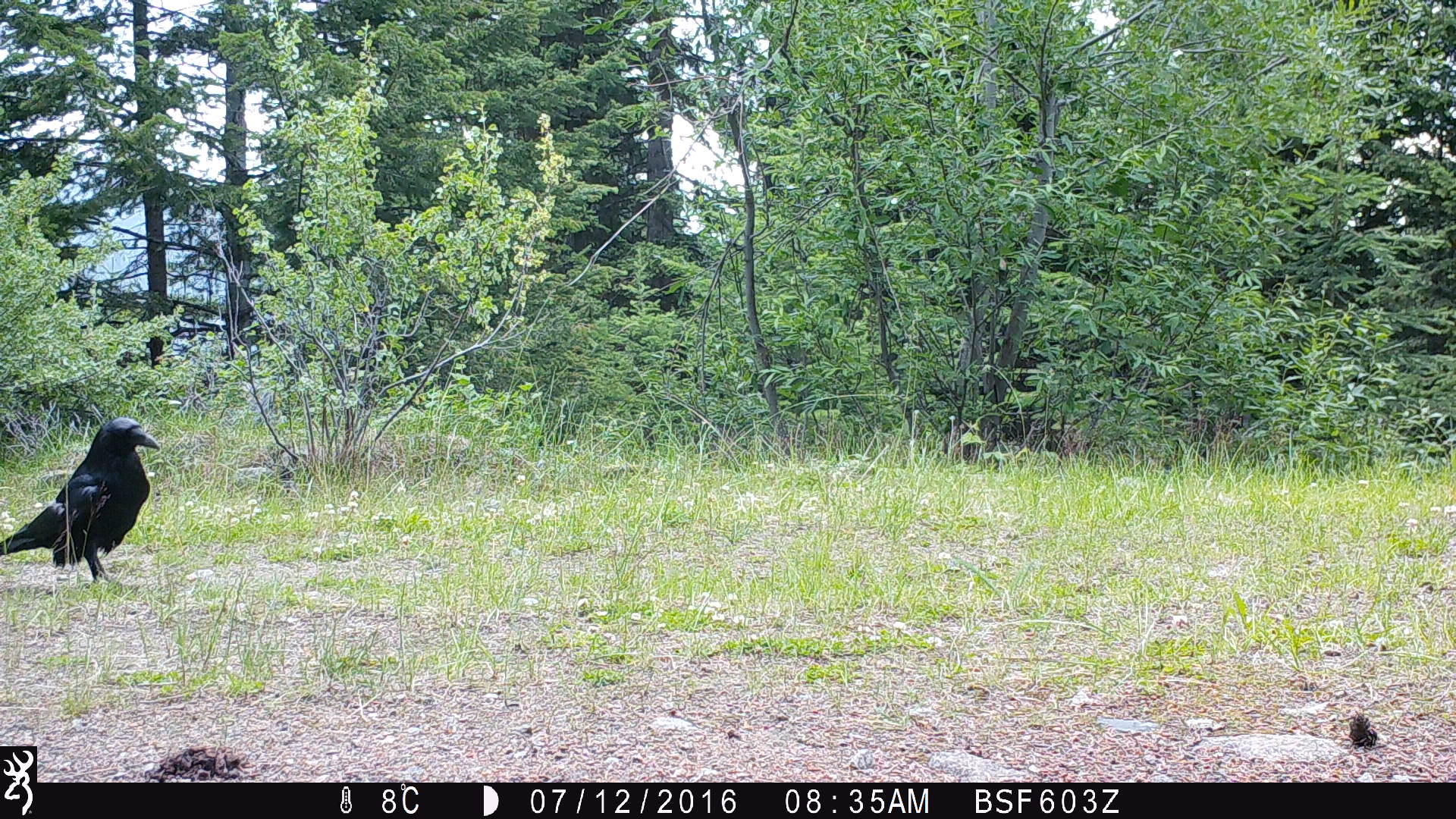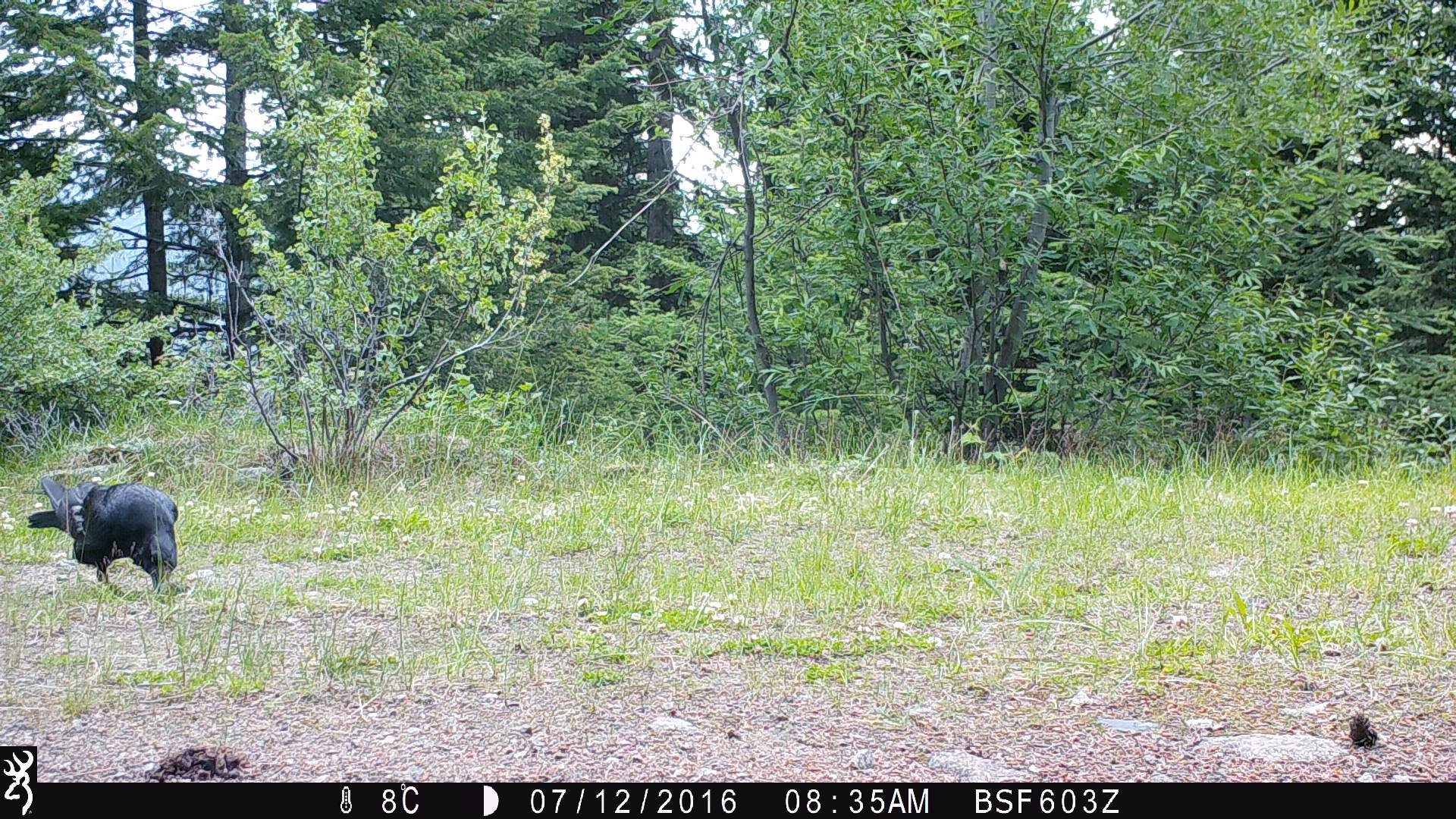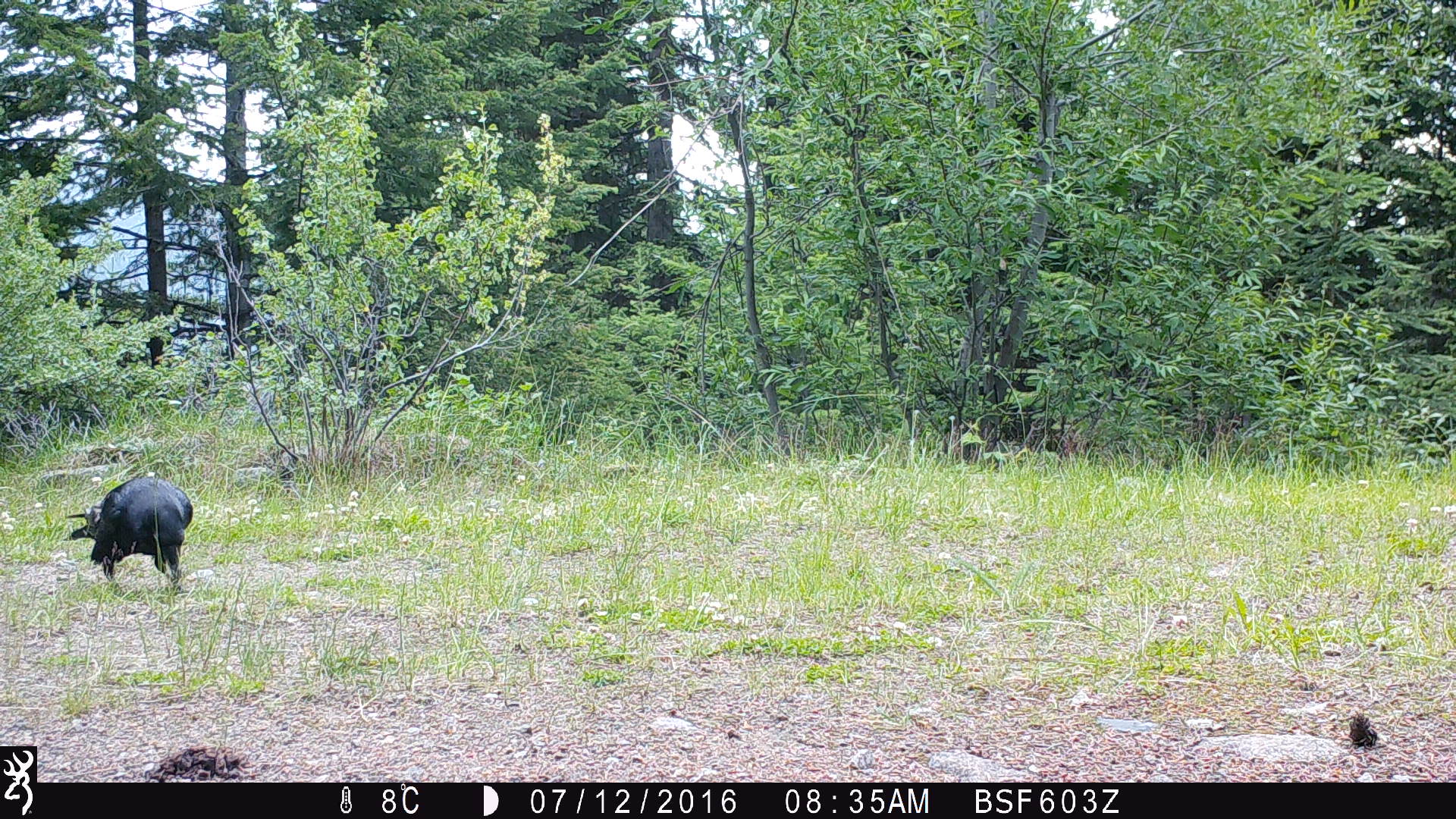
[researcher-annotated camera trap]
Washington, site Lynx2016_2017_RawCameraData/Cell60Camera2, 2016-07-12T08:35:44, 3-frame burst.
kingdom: Animalia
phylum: Chordata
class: Aves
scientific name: Aves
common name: birds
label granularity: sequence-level